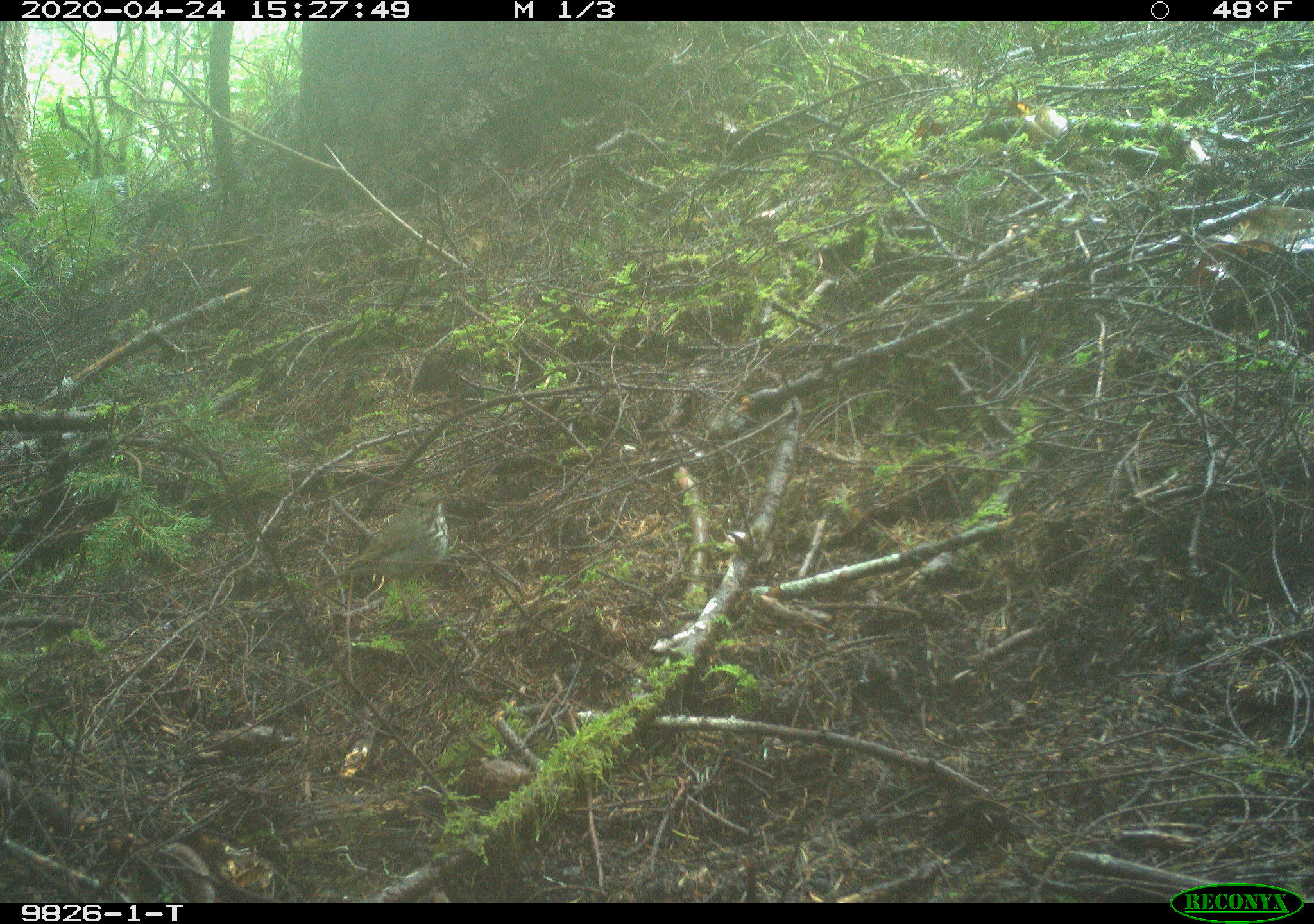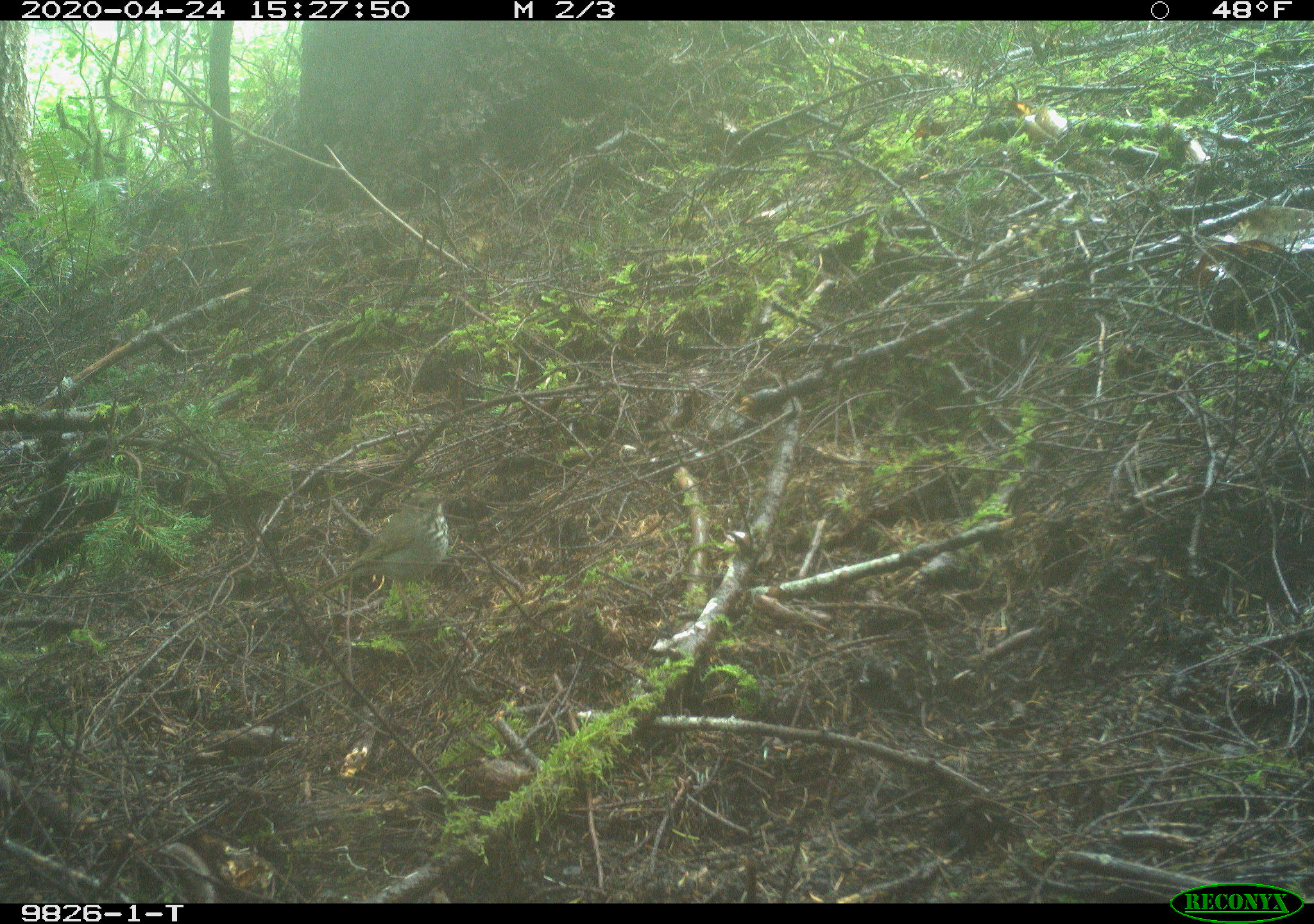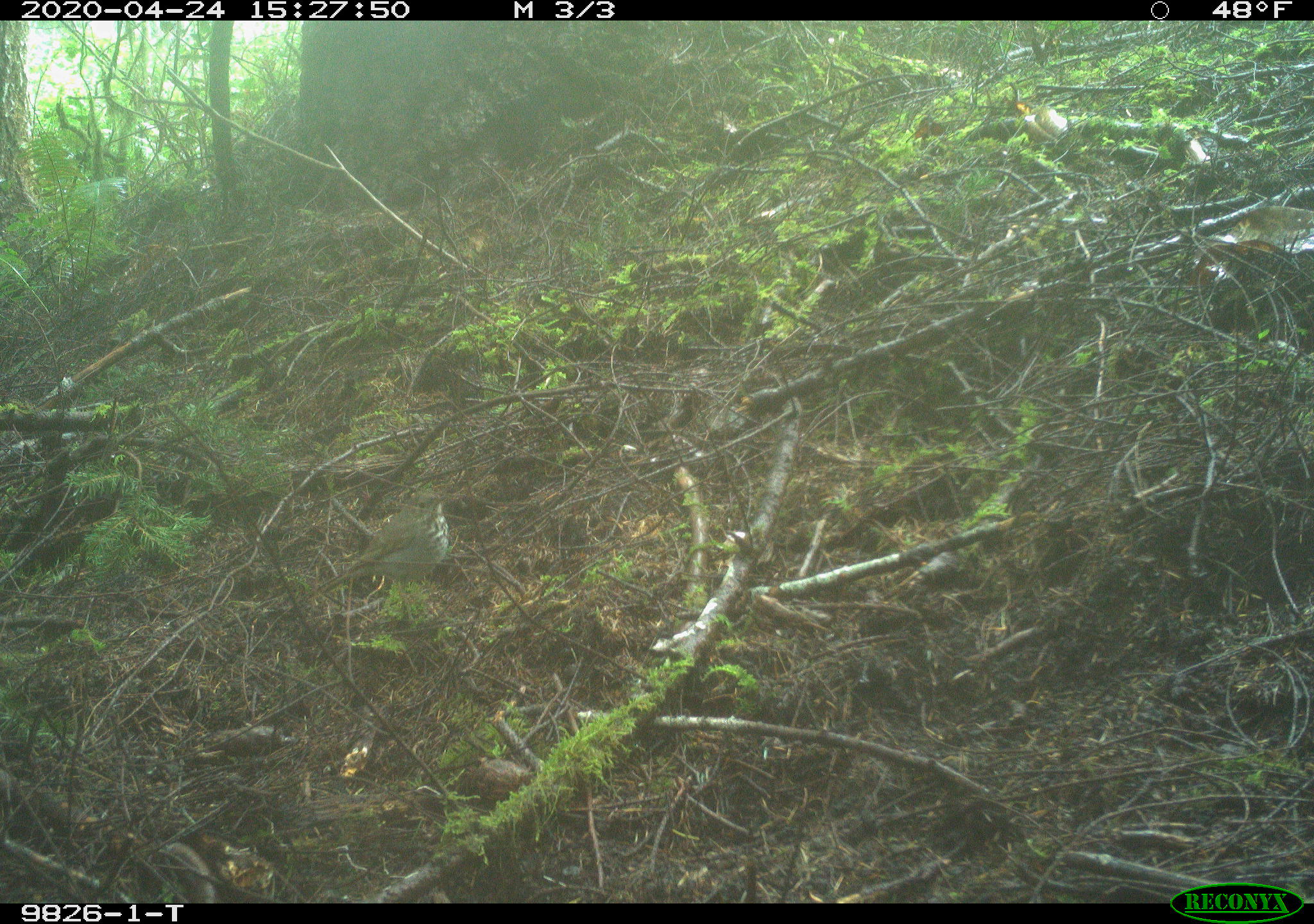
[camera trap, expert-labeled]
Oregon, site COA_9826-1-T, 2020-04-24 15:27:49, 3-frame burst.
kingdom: Animalia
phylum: Chordata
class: Aves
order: Passeriformes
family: Turdidae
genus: Catharus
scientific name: Catharus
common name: brown thrushes and nightingale-thrushes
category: catharus species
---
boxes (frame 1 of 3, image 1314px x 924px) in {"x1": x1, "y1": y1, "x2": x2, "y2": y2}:
catharus species: {"x1": 300, "y1": 475, "x2": 479, "y2": 639}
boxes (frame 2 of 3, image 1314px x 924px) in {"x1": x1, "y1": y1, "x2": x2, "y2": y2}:
catharus species: {"x1": 291, "y1": 476, "x2": 475, "y2": 637}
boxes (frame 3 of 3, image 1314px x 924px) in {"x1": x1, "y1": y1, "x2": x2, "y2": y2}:
catharus species: {"x1": 296, "y1": 476, "x2": 466, "y2": 635}